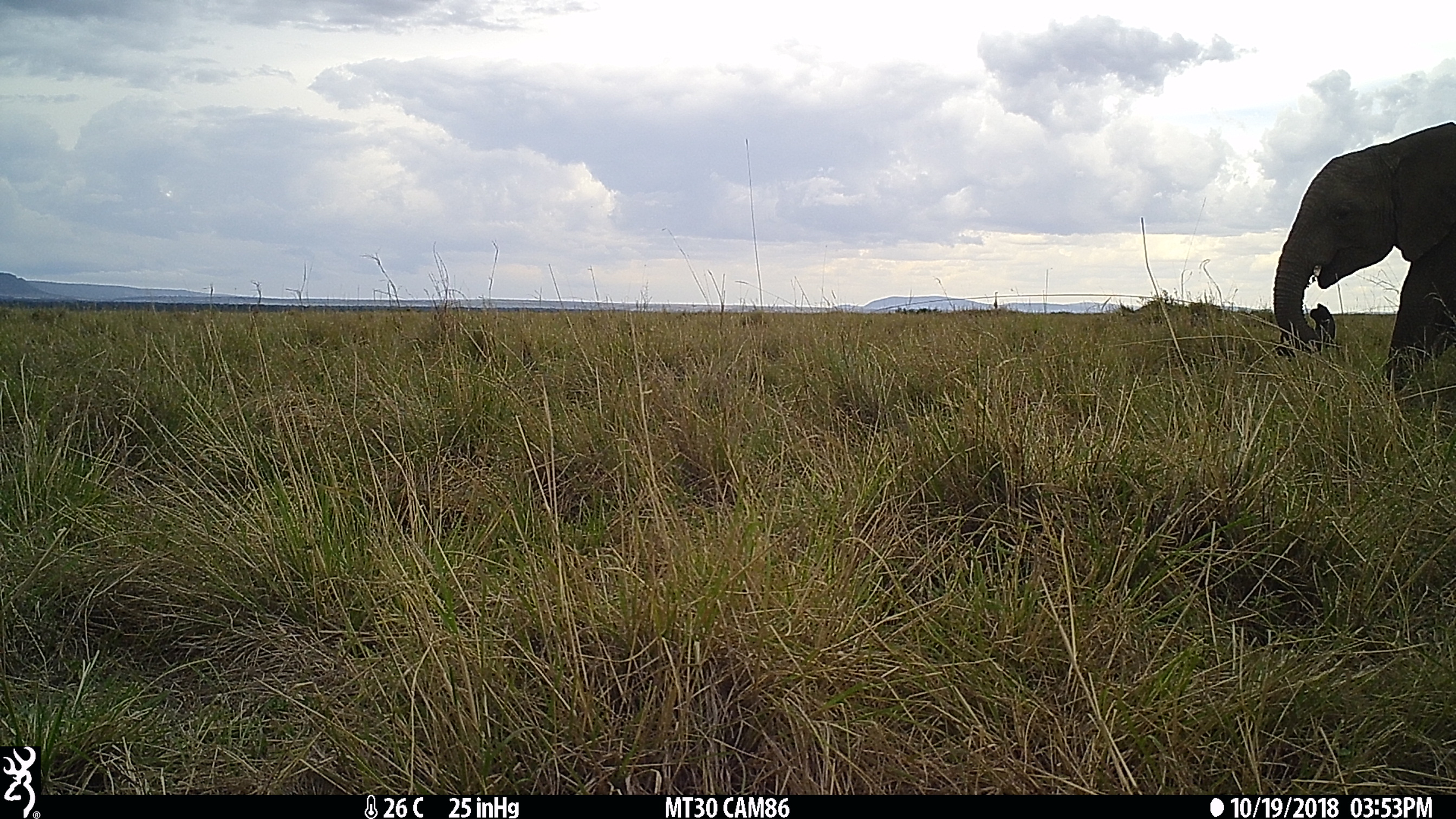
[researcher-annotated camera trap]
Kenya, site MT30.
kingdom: Animalia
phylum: Chordata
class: Mammalia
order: Proboscidea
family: Elephantidae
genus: Loxodonta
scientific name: Loxodonta africana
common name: elephant